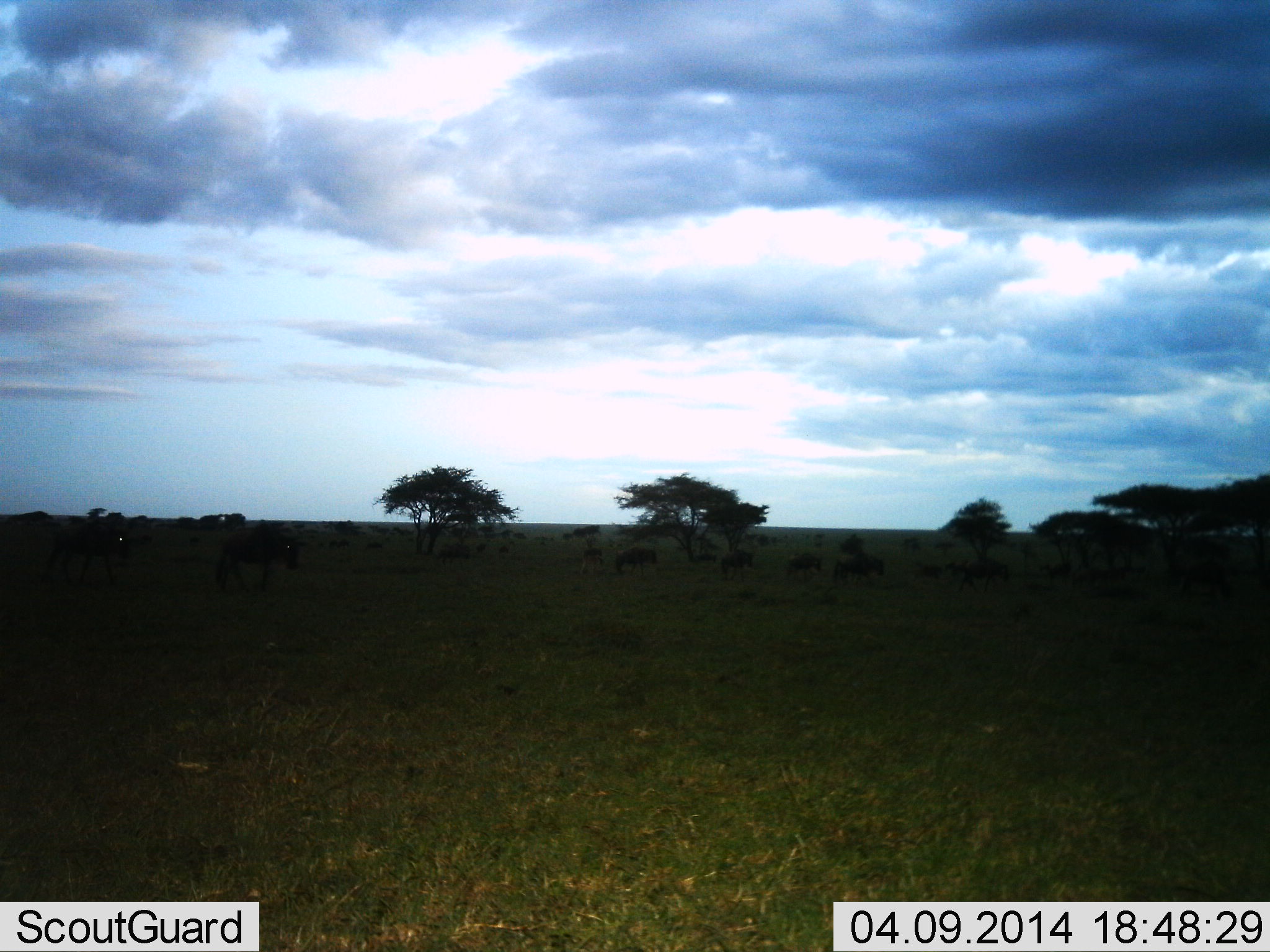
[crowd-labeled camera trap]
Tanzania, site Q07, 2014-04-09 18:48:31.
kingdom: Animalia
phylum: Chordata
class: Mammalia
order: Artiodactyla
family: Bovidae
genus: Connochaetes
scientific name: Connochaetes taurinus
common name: blue wildebeest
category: wildebeest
Wildebeest (blue wildebeest) (Connochaetes taurinus), count 11-50. Behavior (volunteer vote fractions): standing 39%, resting 4%, moving 61%, interacting 7%. Young present (vote fraction): 0%. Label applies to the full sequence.